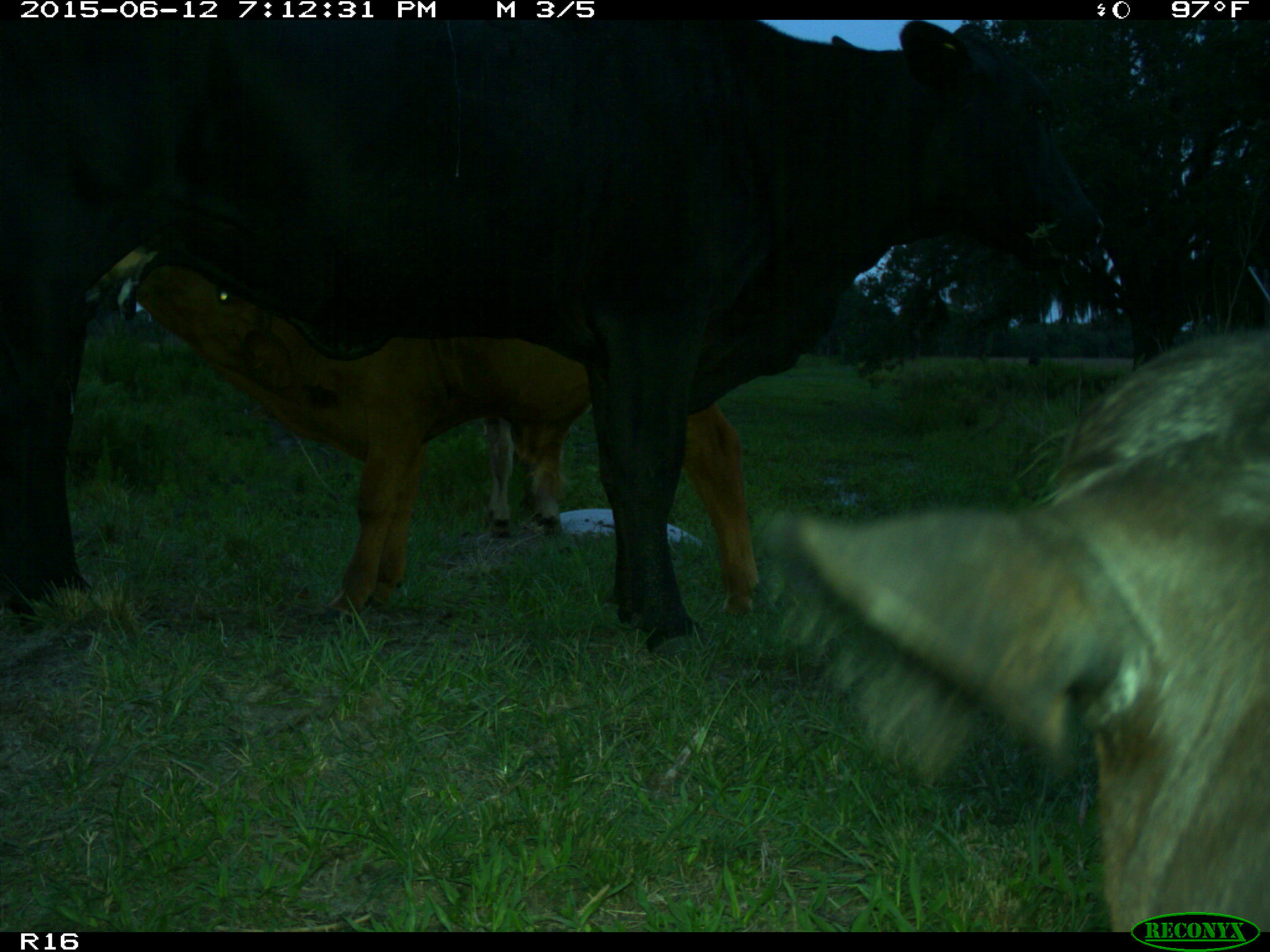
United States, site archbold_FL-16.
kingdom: Animalia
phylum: Chordata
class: Mammalia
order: Artiodactyla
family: Bovidae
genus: Bos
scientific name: Bos taurus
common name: domestic cow